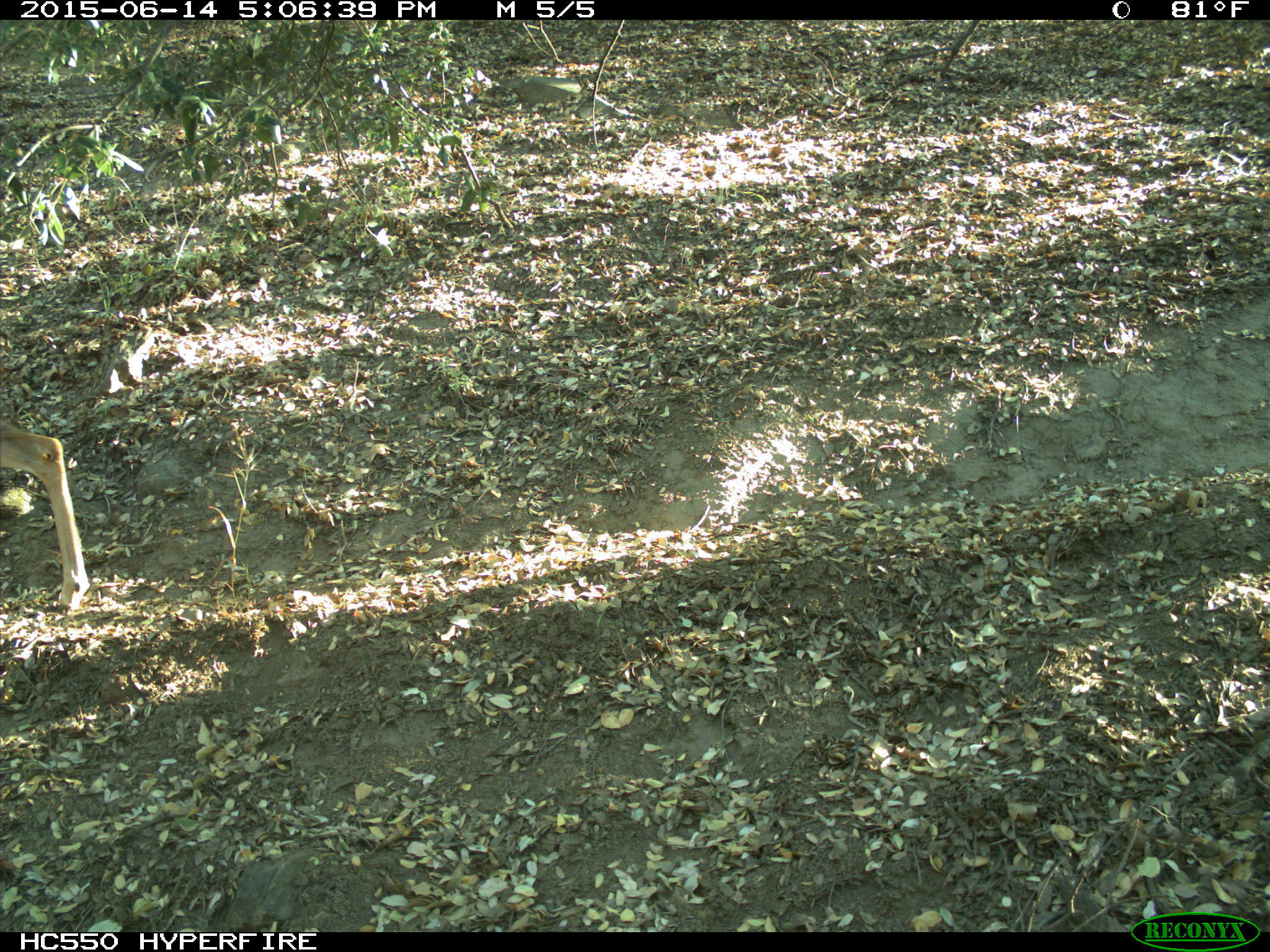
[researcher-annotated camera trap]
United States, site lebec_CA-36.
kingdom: Animalia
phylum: Chordata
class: Mammalia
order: Artiodactyla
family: Cervidae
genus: Odocoileus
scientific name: Odocoileus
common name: deer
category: unidentified deer